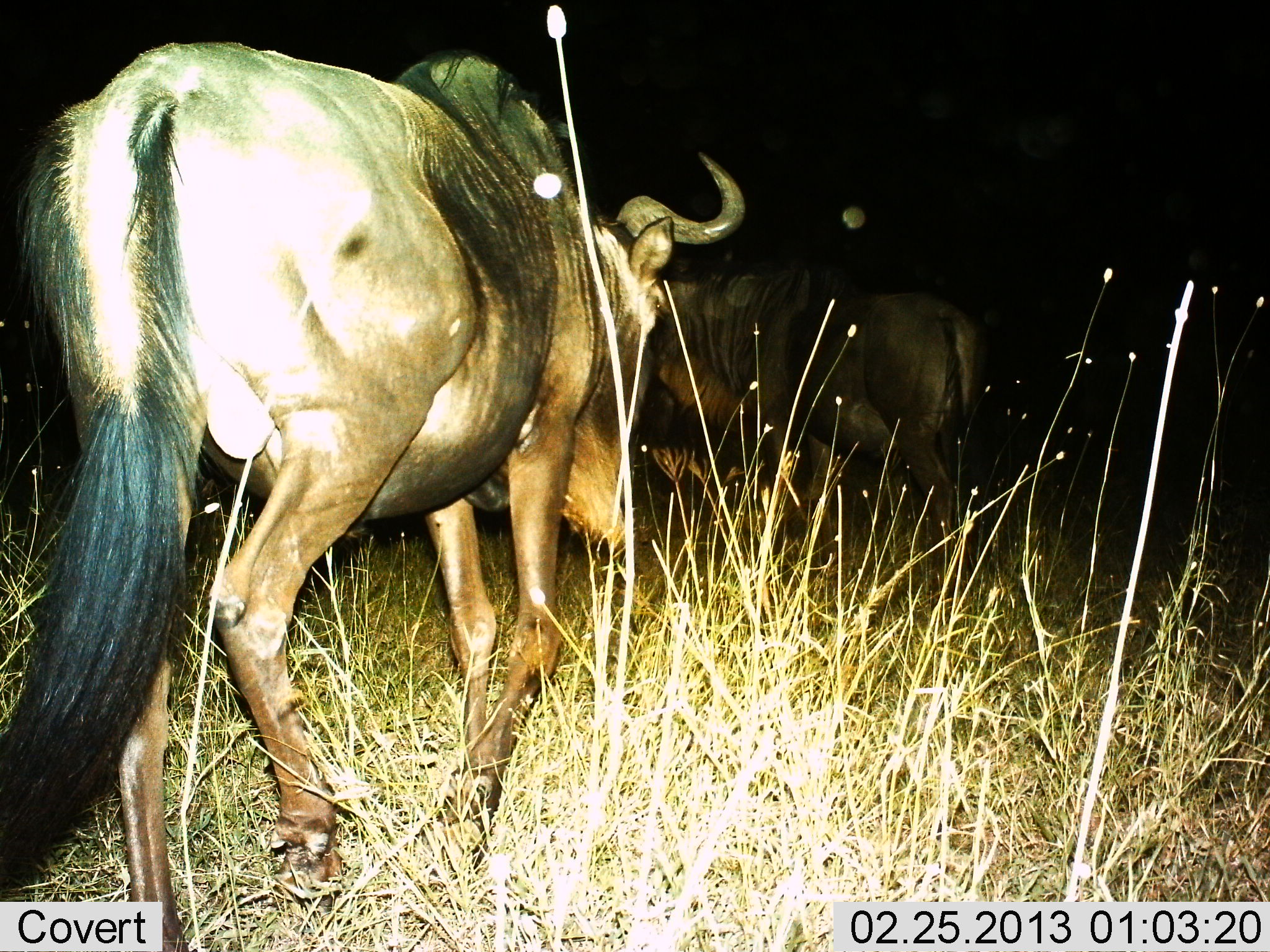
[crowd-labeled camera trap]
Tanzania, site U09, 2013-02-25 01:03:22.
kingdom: Animalia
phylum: Chordata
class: Mammalia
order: Artiodactyla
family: Bovidae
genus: Connochaetes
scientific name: Connochaetes taurinus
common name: blue wildebeest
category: wildebeest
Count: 2.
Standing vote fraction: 13%.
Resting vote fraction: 0%.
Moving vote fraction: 87%.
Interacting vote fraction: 7%.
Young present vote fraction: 0%.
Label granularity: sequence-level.